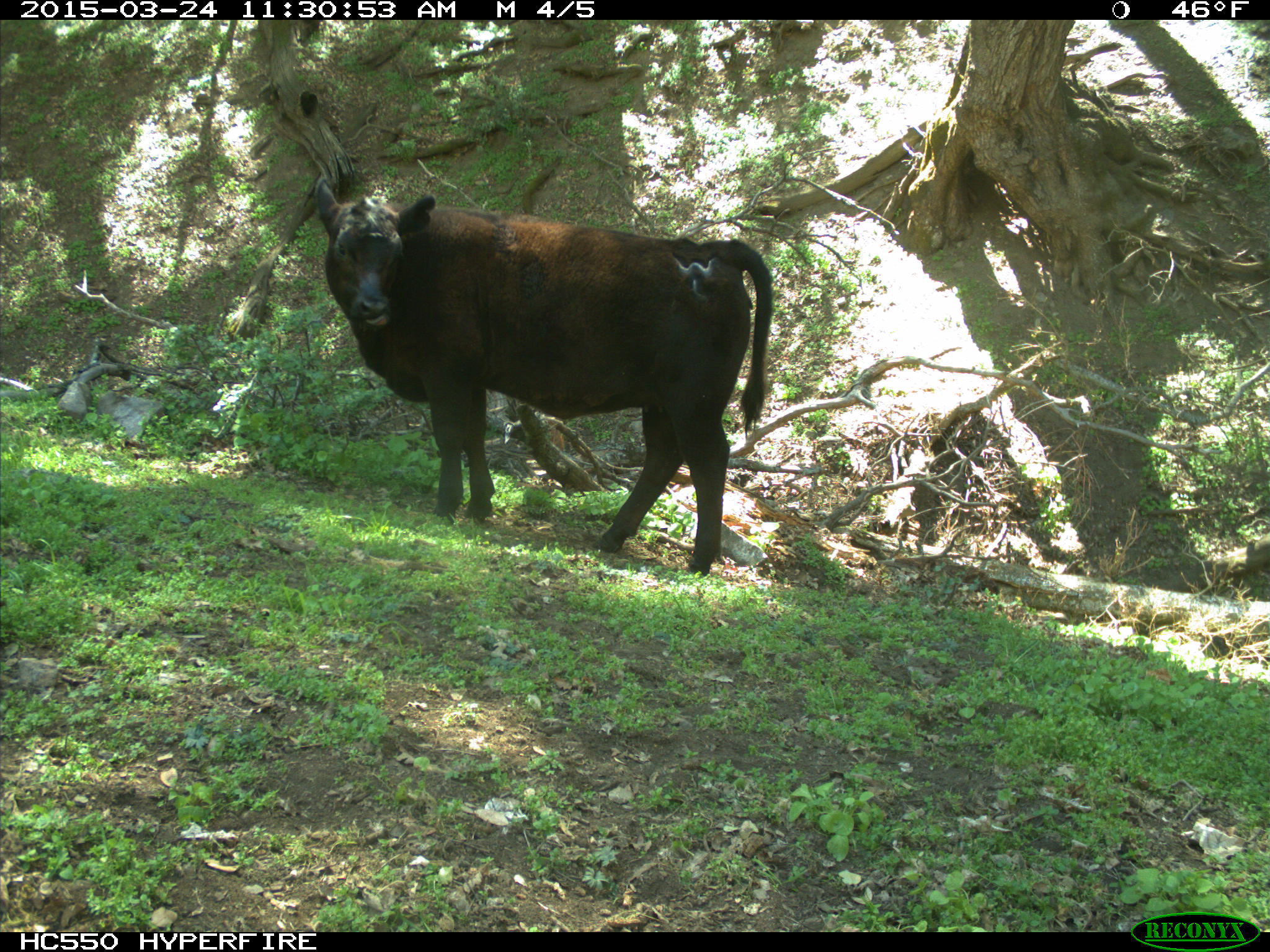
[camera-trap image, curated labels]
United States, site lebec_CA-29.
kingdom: Animalia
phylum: Chordata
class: Mammalia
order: Artiodactyla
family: Bovidae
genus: Bos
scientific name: Bos taurus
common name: domestic cow